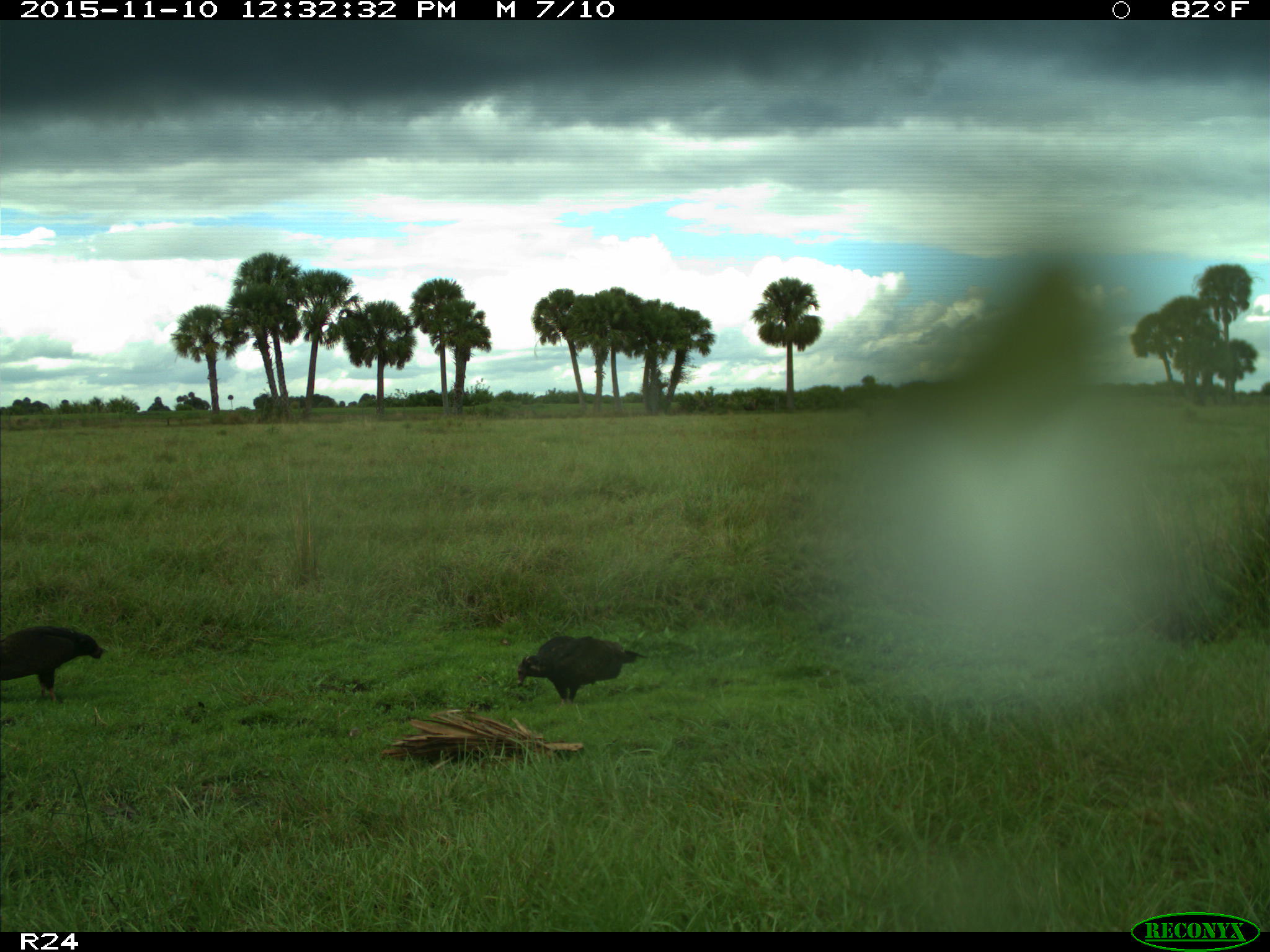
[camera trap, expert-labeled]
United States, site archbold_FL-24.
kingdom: Animalia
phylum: Chordata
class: Aves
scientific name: Aves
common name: birds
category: unidentified bird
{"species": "unidentified bird (birds) (Aves)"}